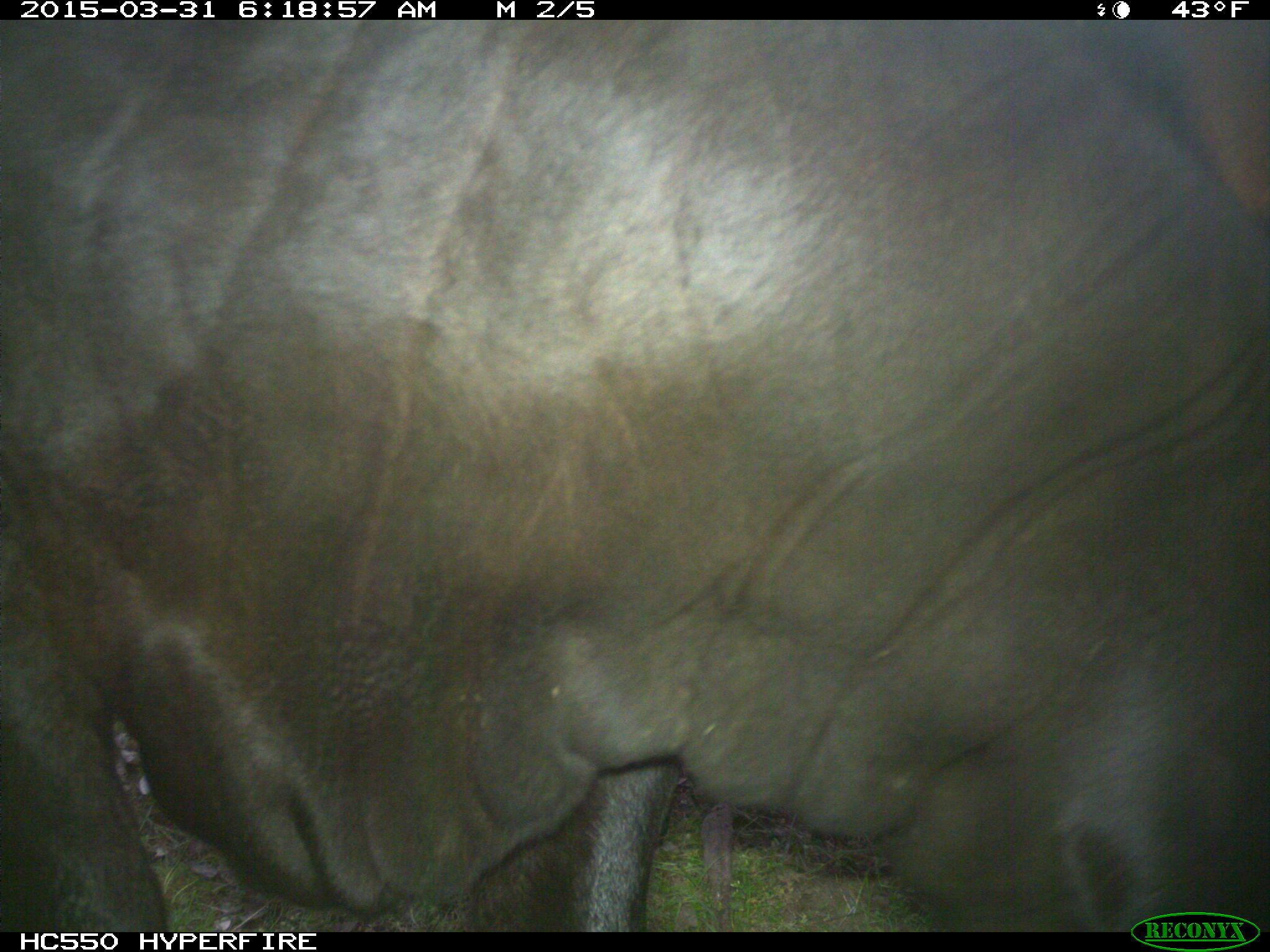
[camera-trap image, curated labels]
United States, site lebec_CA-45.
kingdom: Animalia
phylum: Chordata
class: Mammalia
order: Artiodactyla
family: Bovidae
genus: Bos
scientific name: Bos taurus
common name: domestic cow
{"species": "Bos taurus (domestic cow)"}